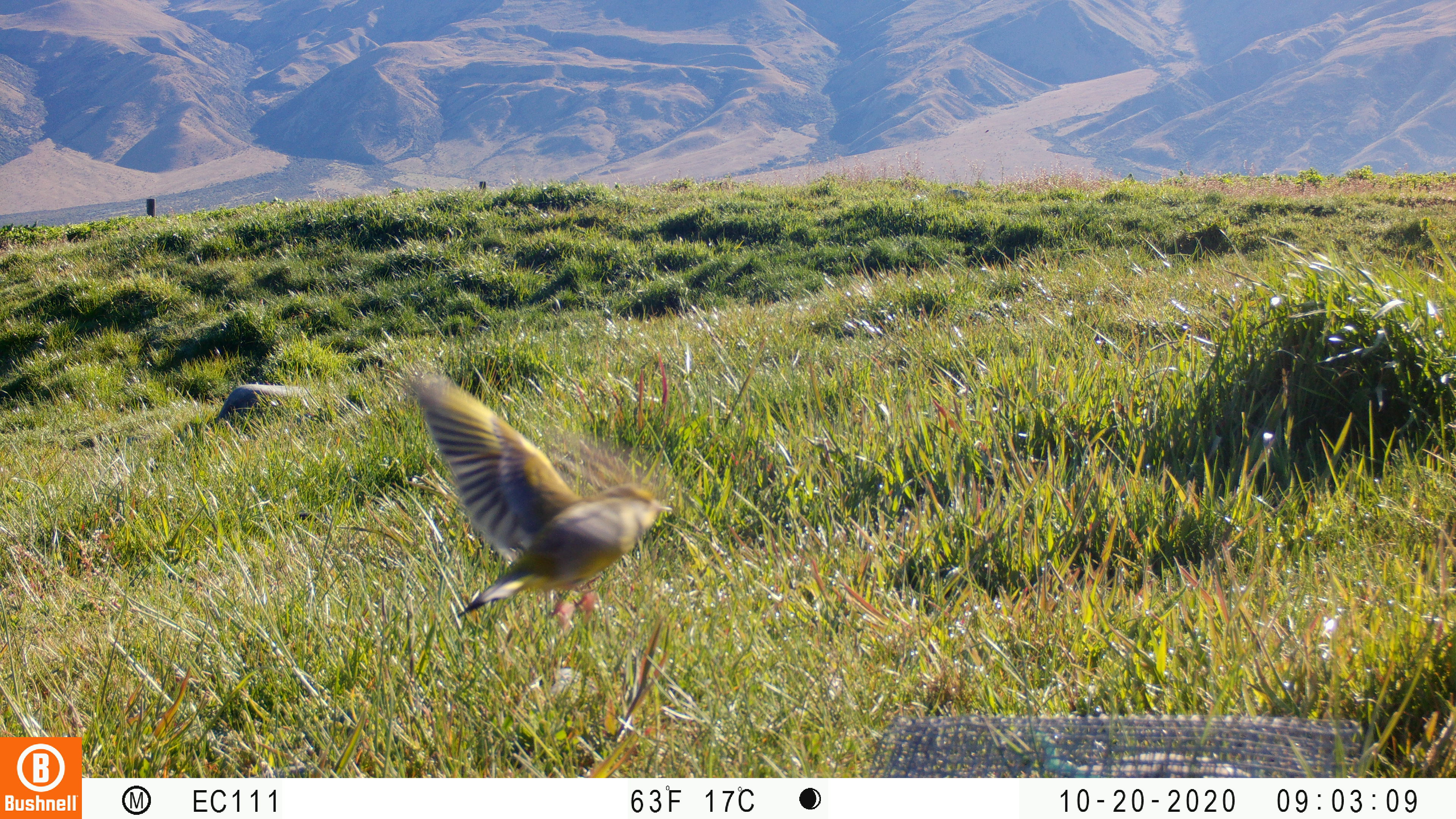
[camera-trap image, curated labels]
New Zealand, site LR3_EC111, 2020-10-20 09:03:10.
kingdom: Animalia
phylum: Chordata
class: Aves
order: Passeriformes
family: Fringillidae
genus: Chloris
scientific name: Chloris chloris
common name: greenfinch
Greenfinch (Chloris chloris).